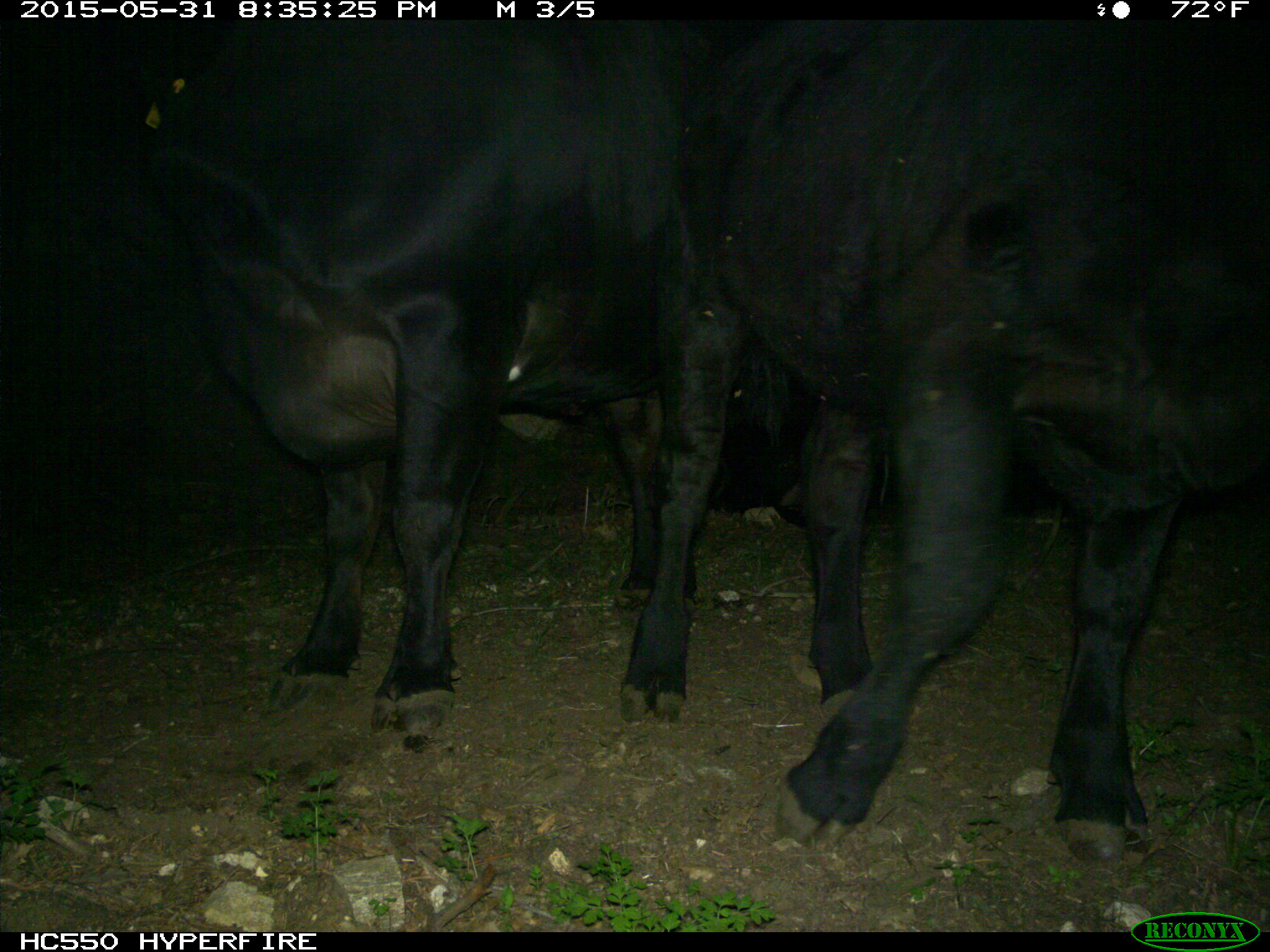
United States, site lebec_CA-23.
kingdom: Animalia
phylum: Chordata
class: Mammalia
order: Artiodactyla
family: Bovidae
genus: Bos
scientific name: Bos taurus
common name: domestic cow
Bos taurus (domestic cow).